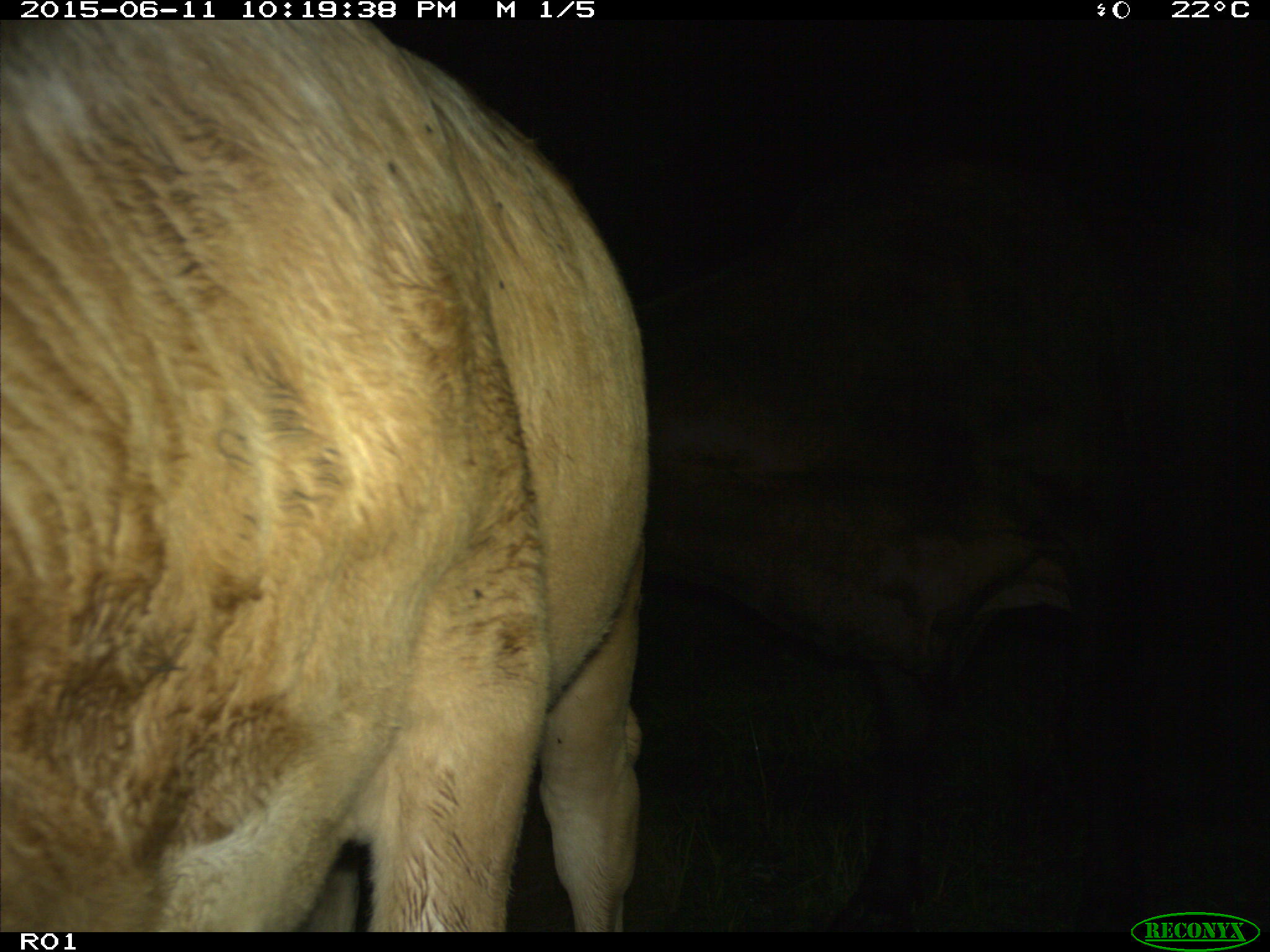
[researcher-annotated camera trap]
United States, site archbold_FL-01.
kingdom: Animalia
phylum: Chordata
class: Mammalia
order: Artiodactyla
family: Bovidae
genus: Bos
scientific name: Bos taurus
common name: domestic cow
Bos taurus (domestic cow).